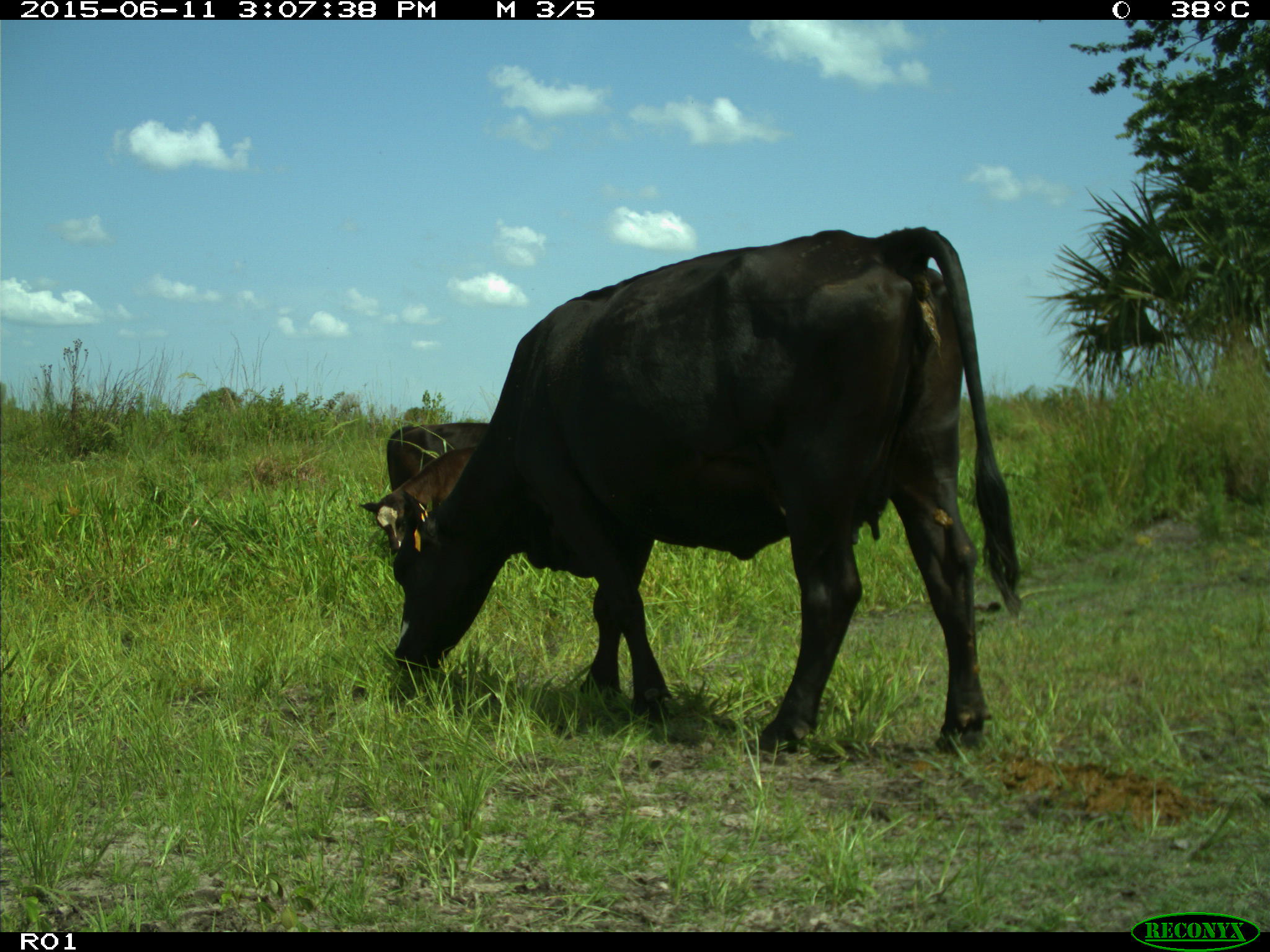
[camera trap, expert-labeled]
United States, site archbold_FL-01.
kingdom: Animalia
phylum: Chordata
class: Mammalia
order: Artiodactyla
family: Bovidae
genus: Bos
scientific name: Bos taurus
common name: domestic cow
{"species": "Bos taurus (domestic cow)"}